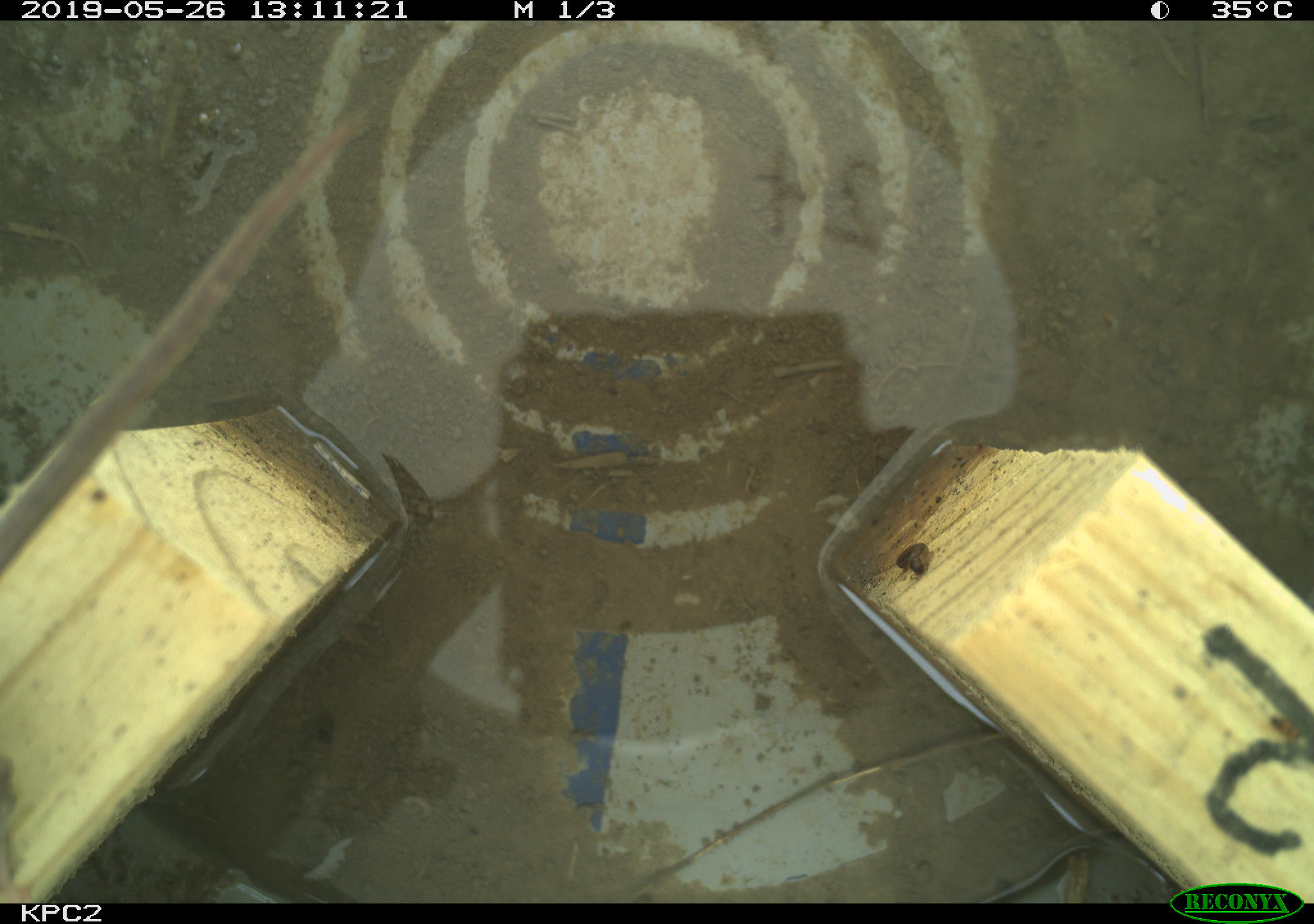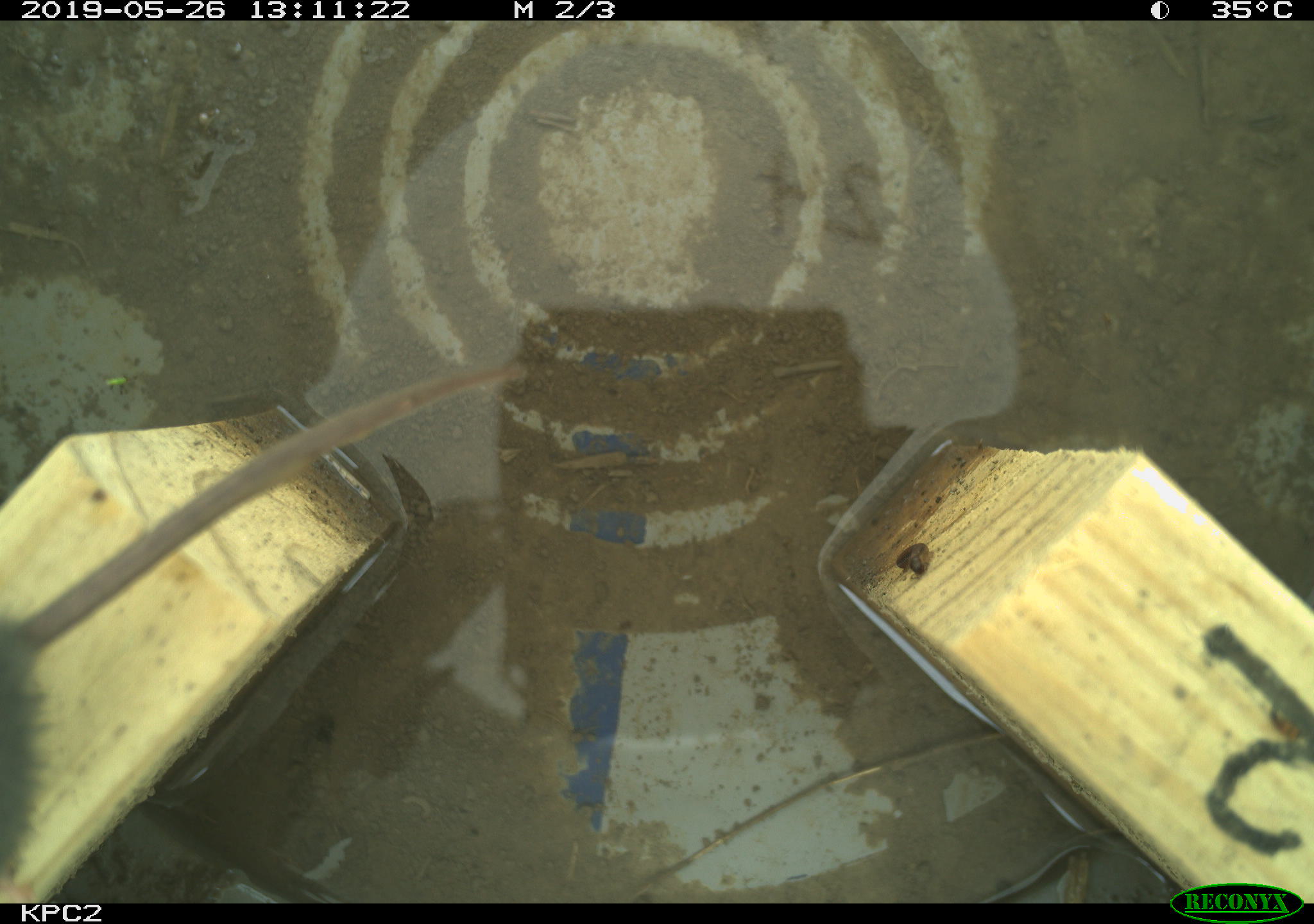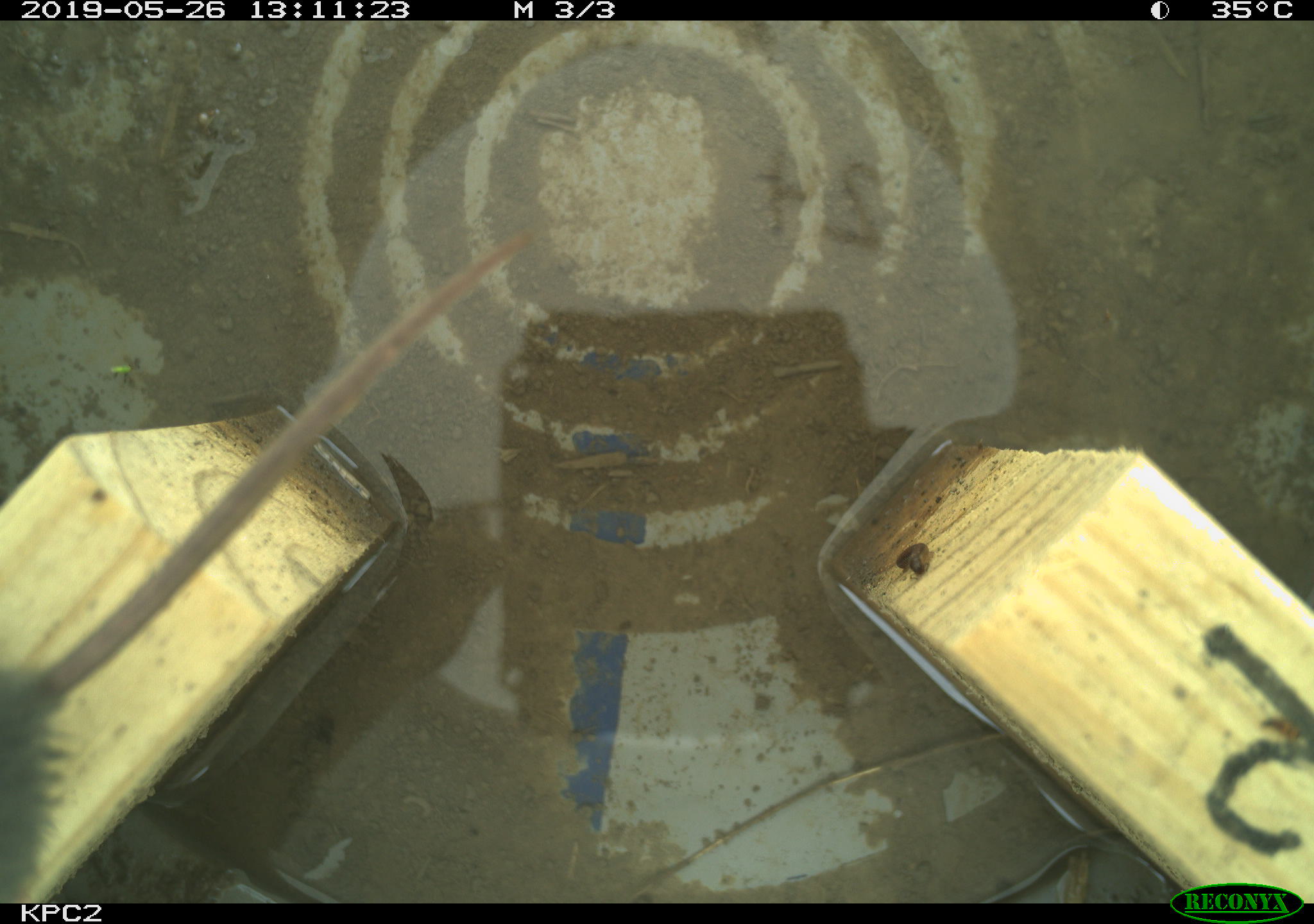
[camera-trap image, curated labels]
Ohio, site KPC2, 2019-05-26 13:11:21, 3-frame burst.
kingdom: Animalia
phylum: Chordata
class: Mammalia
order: Rodentia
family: Cricetidae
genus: Peromyscus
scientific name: Peromyscus leucopus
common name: white-footed mouse